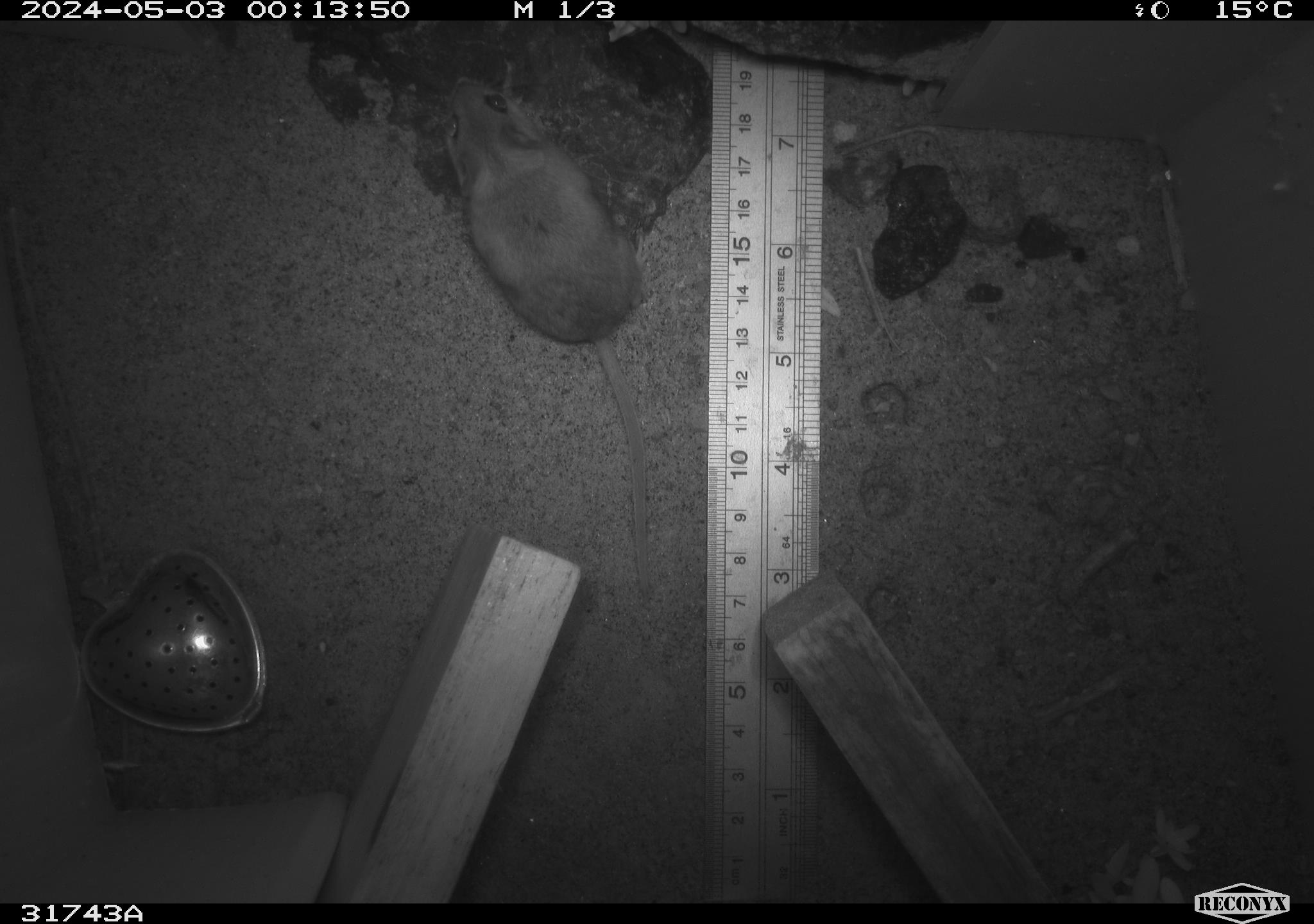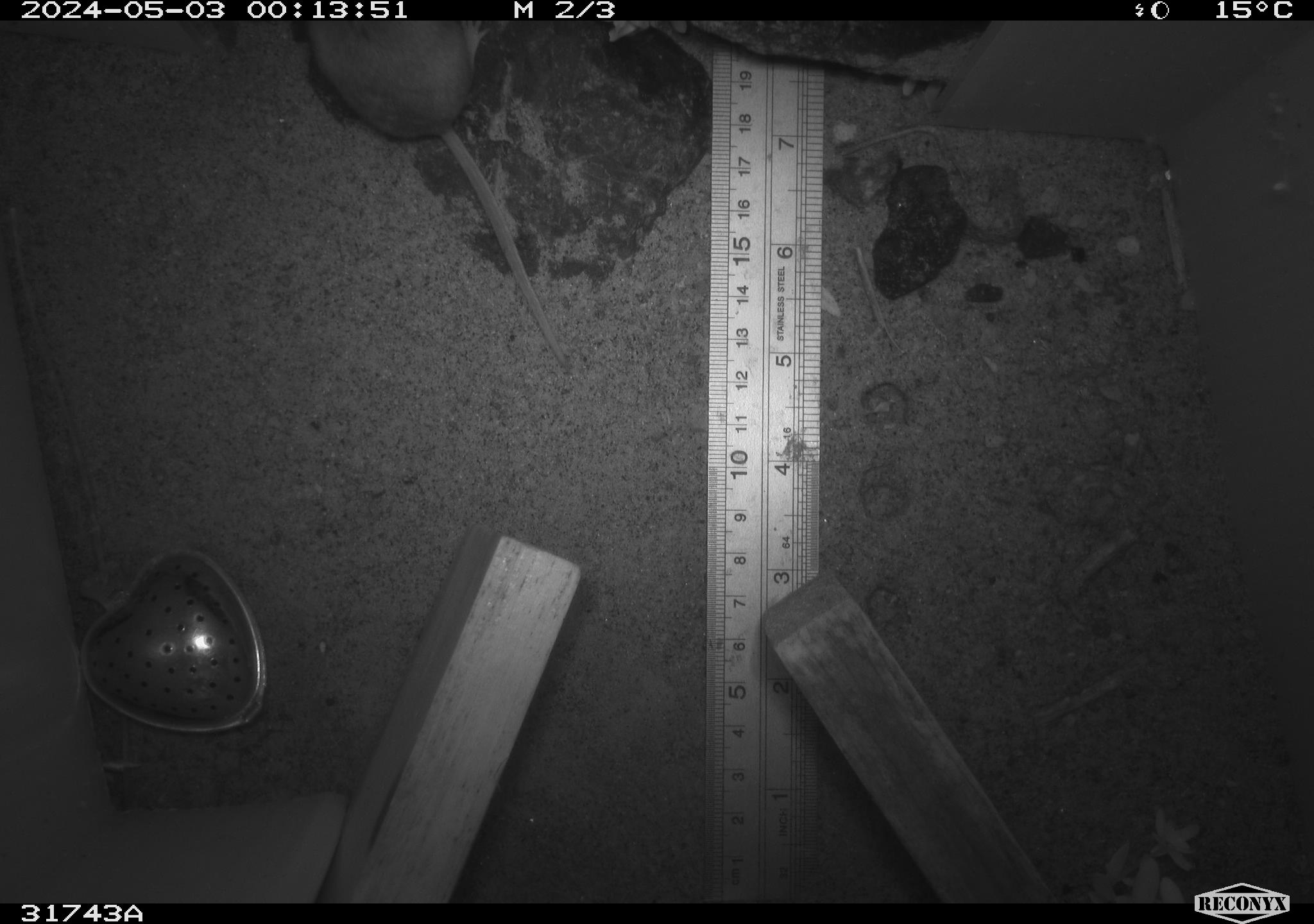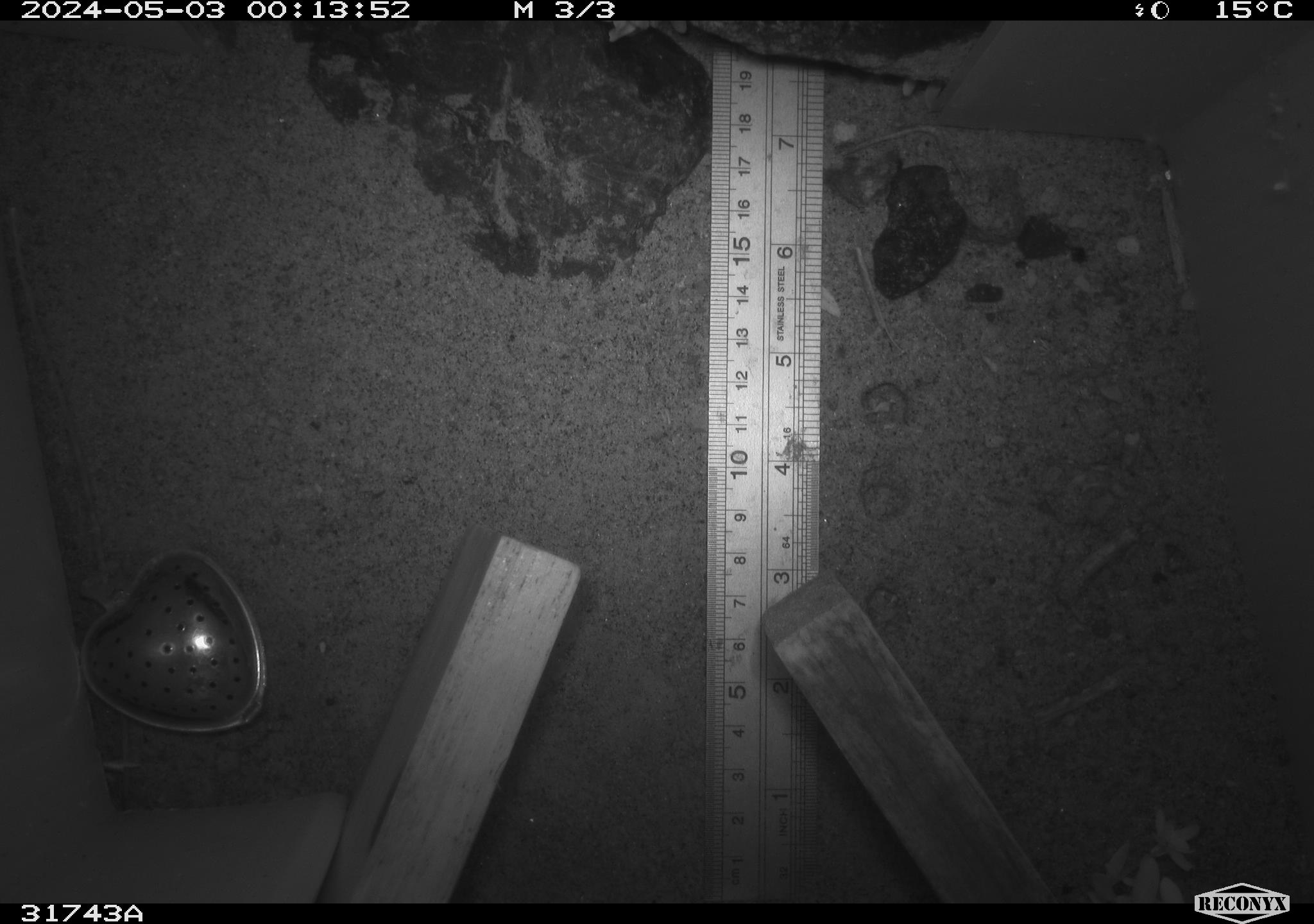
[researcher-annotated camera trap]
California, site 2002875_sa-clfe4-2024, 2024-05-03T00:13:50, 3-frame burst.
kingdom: Animalia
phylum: Chordata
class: Mammalia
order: Rodentia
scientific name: Rodentia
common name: rodent